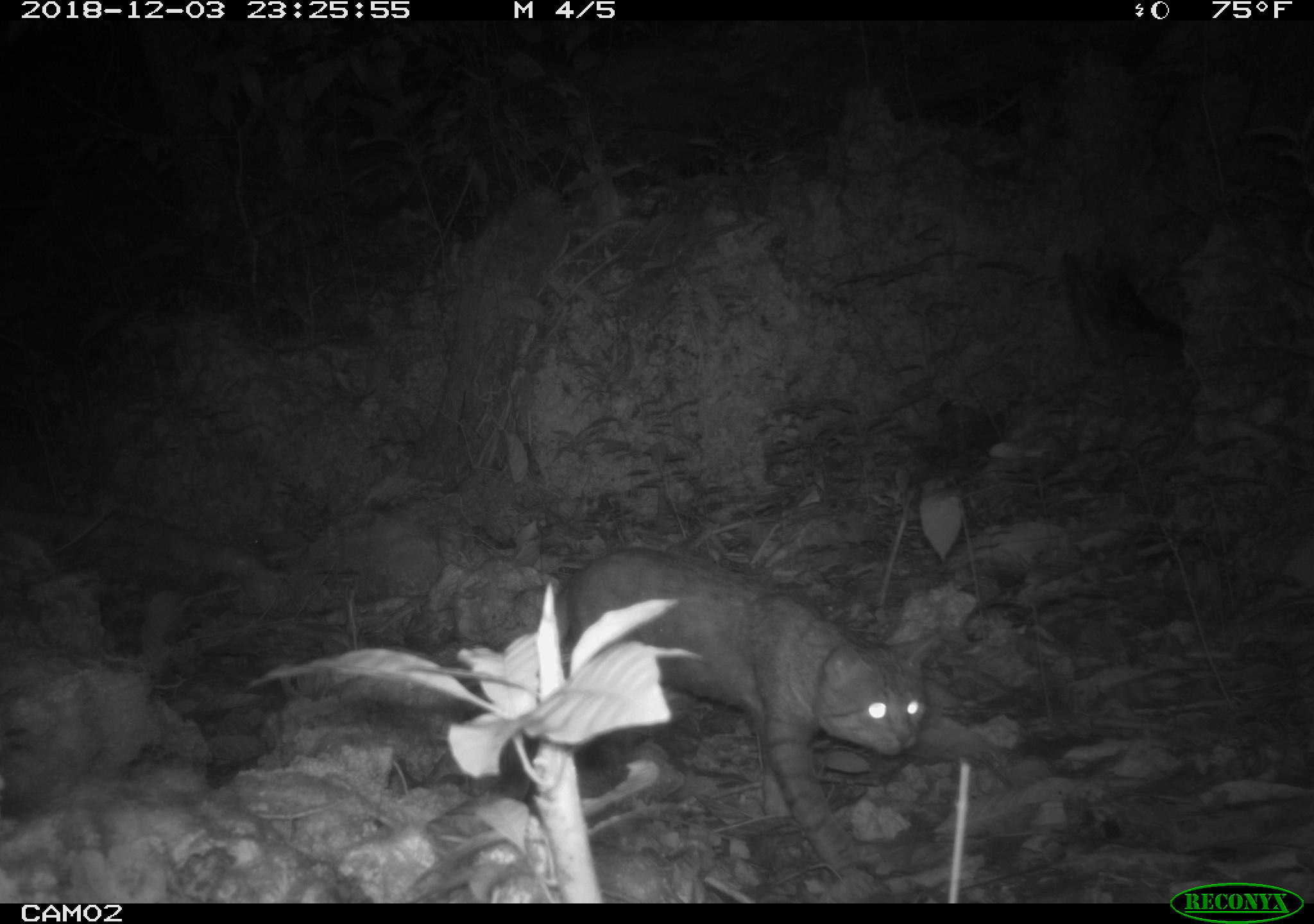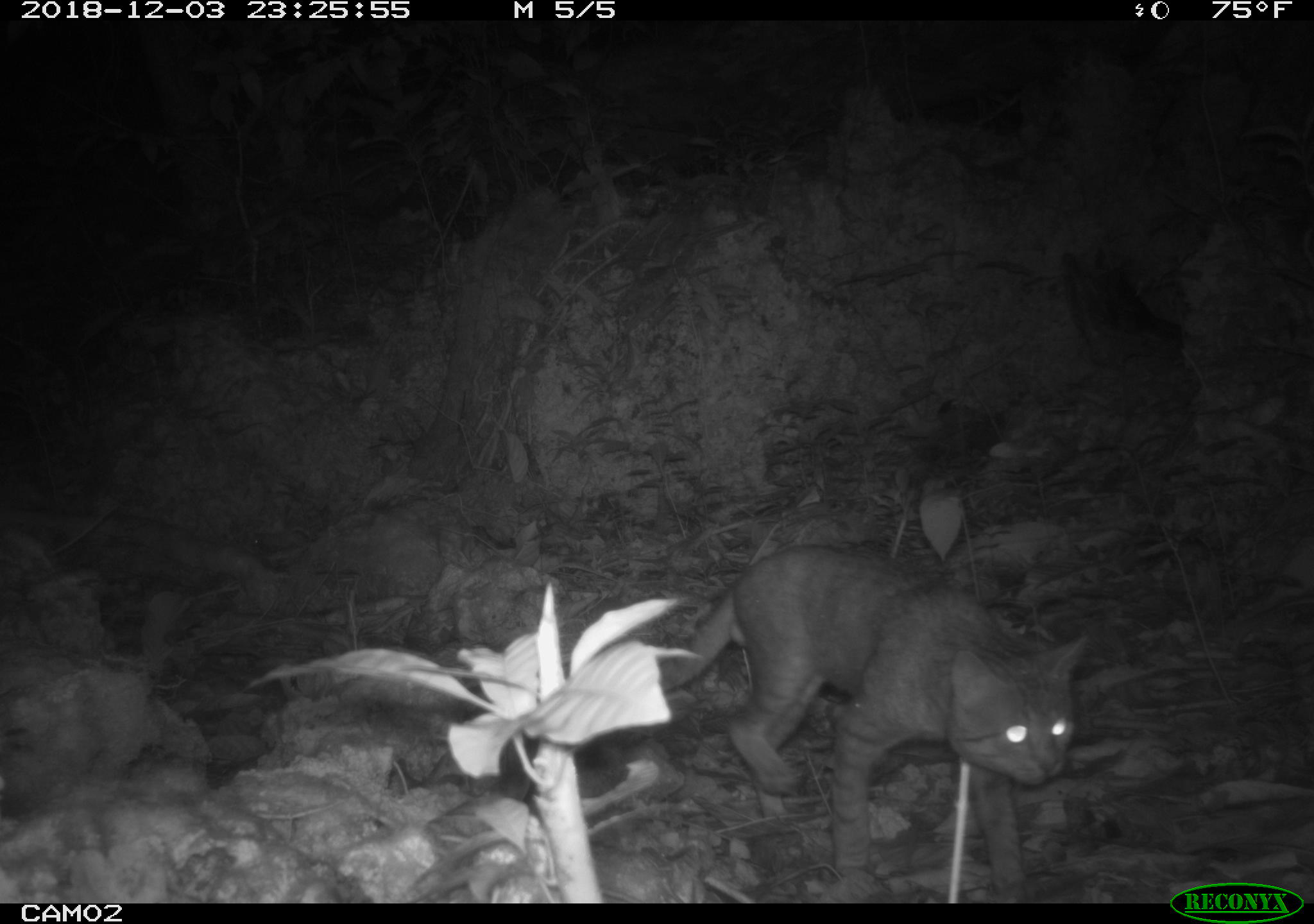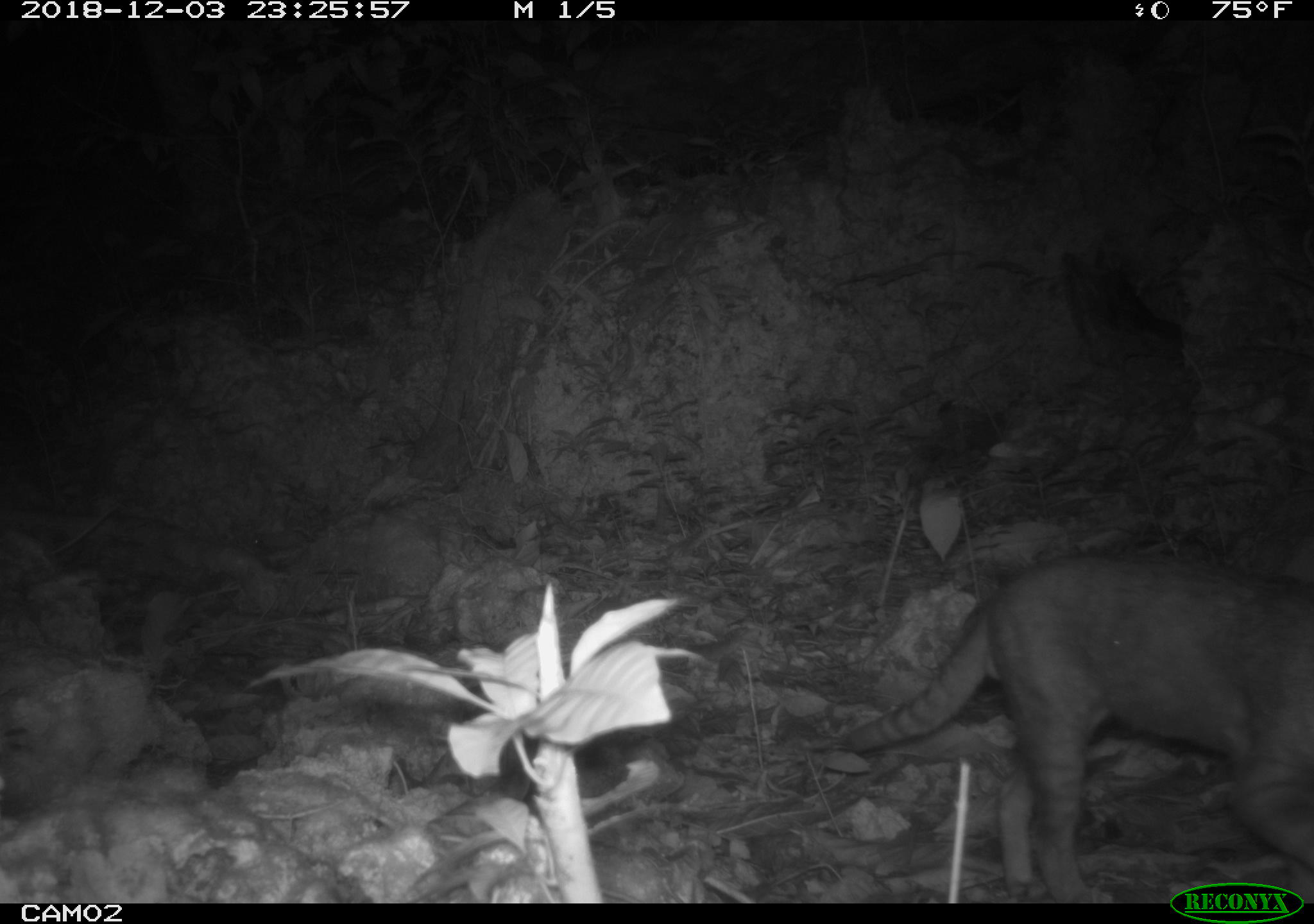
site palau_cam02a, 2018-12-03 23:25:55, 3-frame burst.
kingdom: Animalia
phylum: Chordata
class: Mammalia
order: Carnivora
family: Felidae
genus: Felis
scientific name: Felis catus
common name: cat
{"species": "cat (Felis catus)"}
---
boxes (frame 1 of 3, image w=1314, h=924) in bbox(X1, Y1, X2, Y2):
cat: bbox(525, 547, 927, 885)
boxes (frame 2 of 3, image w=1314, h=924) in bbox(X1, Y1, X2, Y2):
cat: bbox(640, 542, 1088, 899)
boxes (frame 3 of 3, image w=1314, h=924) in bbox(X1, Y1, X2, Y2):
cat: bbox(829, 550, 1314, 882)